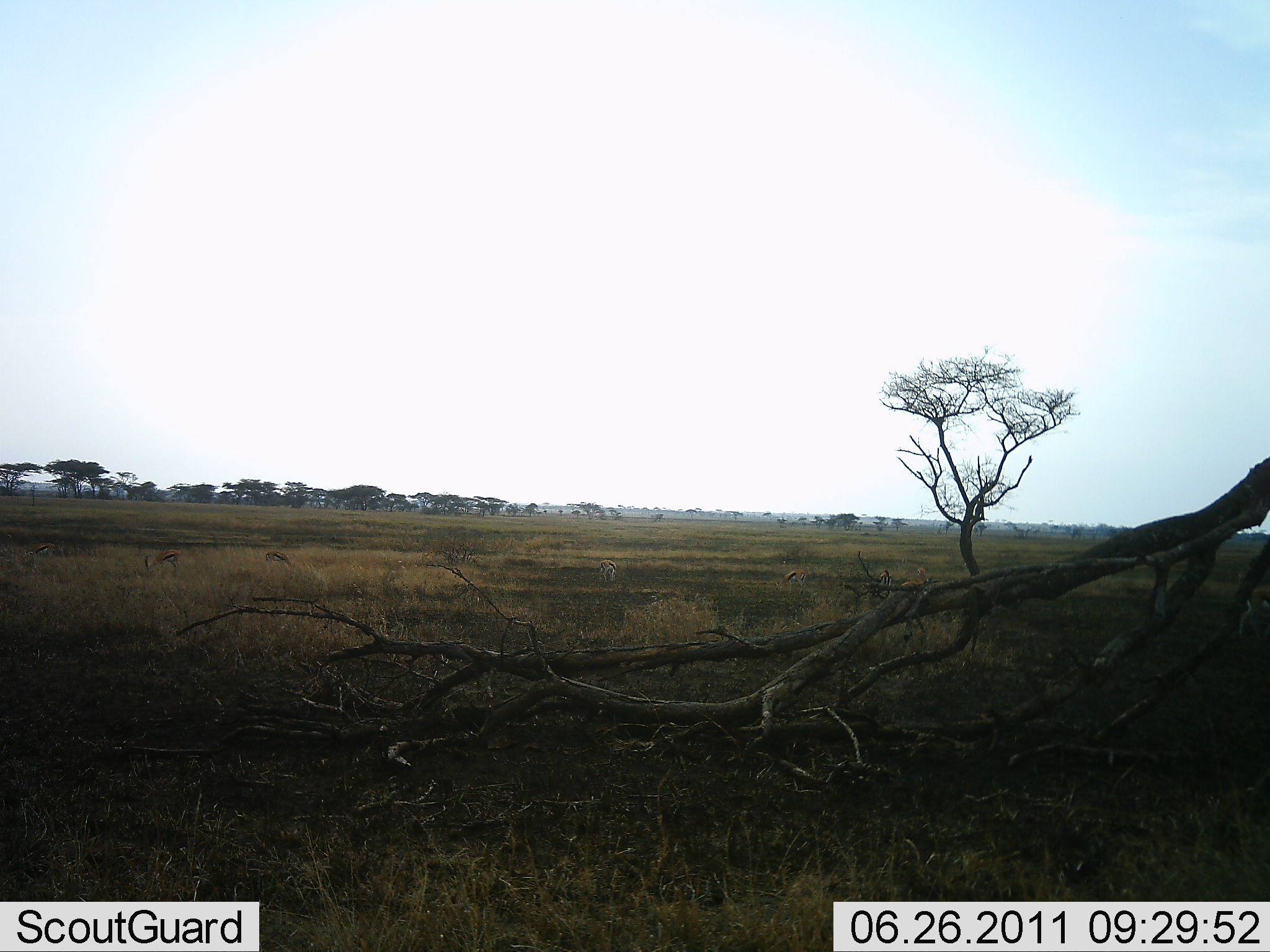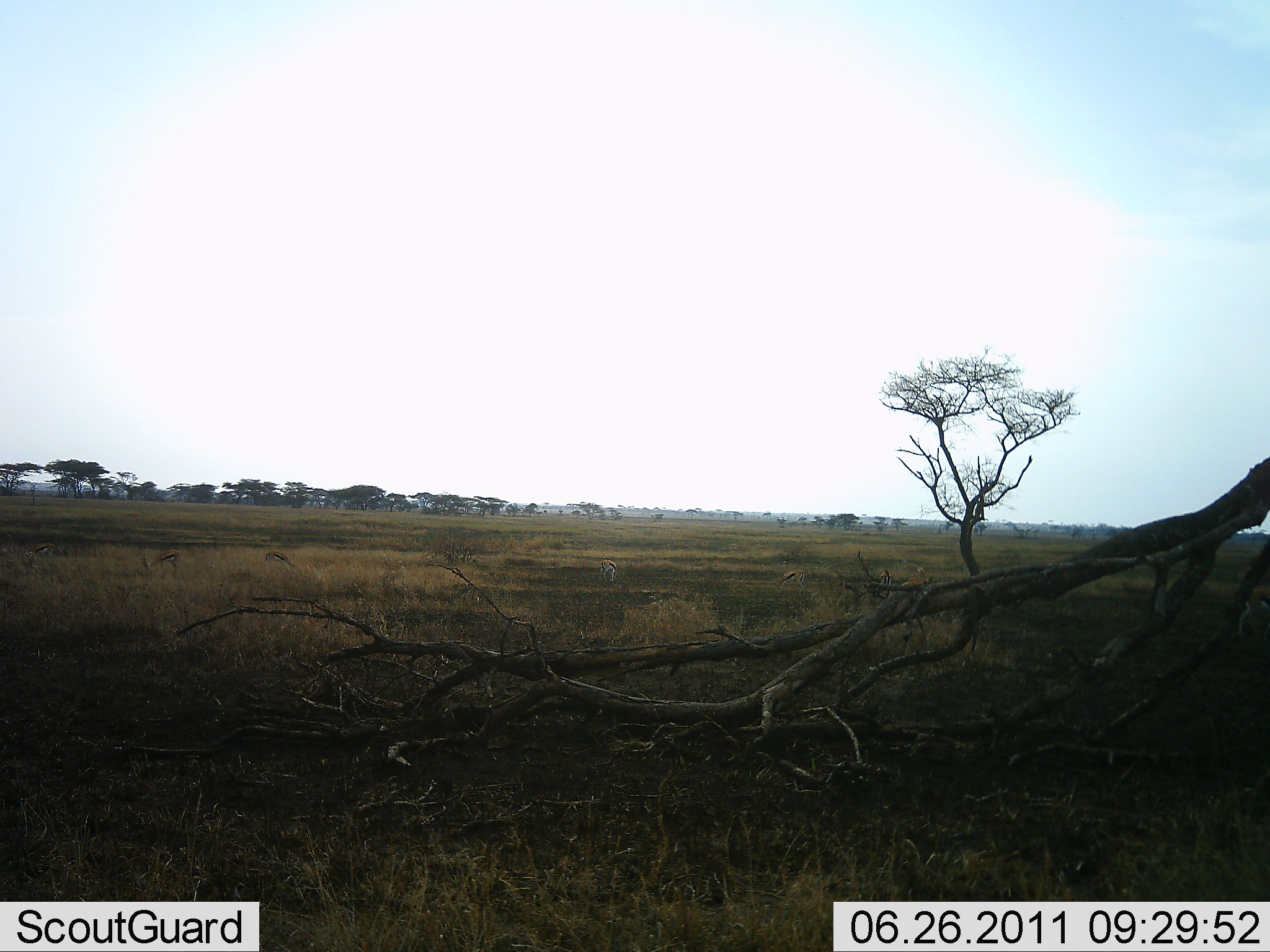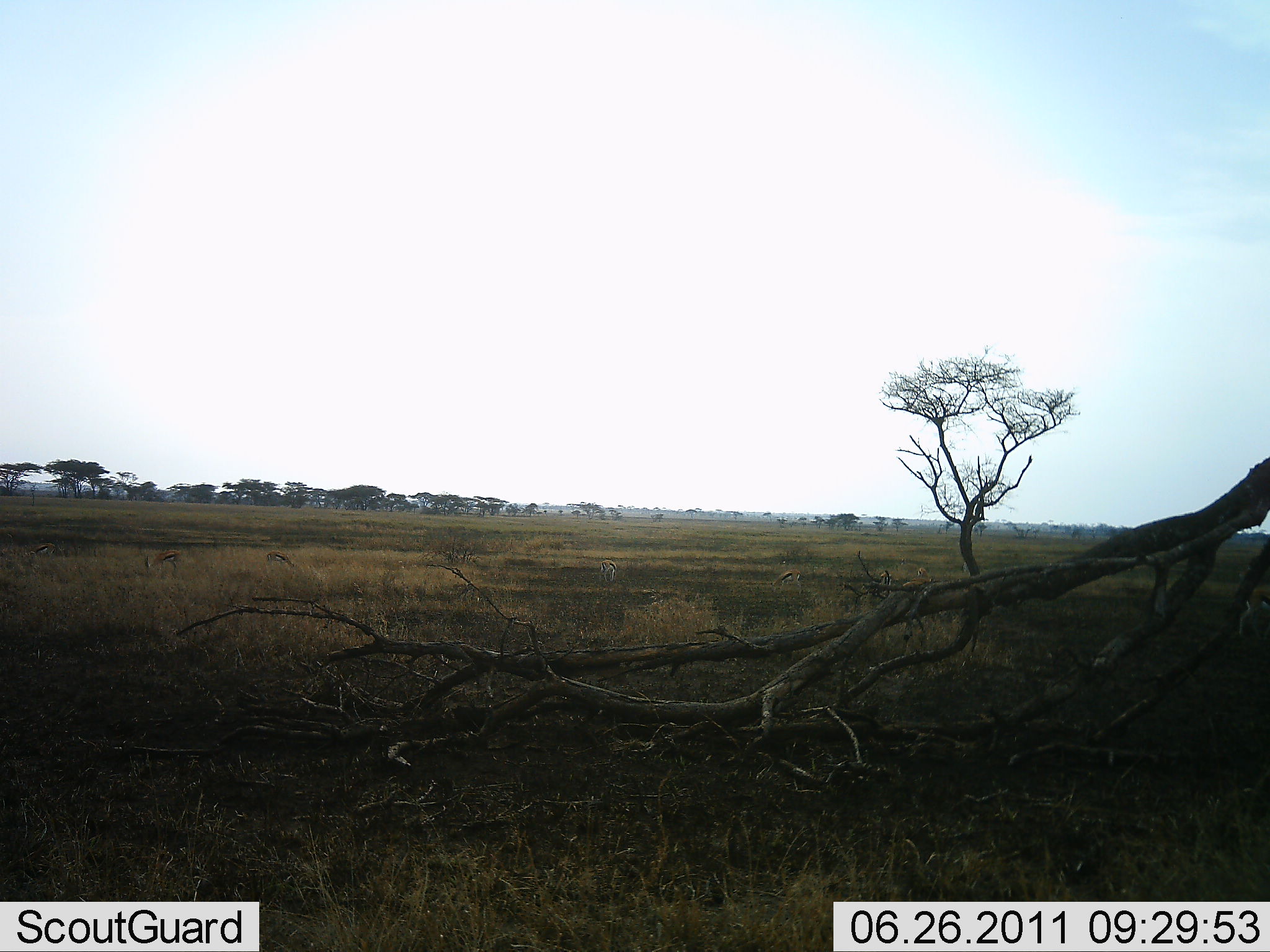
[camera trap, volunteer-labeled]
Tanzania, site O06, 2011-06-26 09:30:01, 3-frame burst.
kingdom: Animalia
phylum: Chordata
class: Mammalia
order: Artiodactyla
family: Bovidae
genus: Eudorcas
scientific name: Eudorcas thomsonii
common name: thomson's gazelle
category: gazellethomsons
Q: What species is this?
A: Gazellethomsons (thomson's gazelle) (Eudorcas thomsonii).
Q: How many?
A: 4.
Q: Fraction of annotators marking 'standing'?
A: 33%.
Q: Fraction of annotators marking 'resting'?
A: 0%.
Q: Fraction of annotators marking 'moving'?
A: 0%.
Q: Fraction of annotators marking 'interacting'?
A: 0%.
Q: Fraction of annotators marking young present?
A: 0%.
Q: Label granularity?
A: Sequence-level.